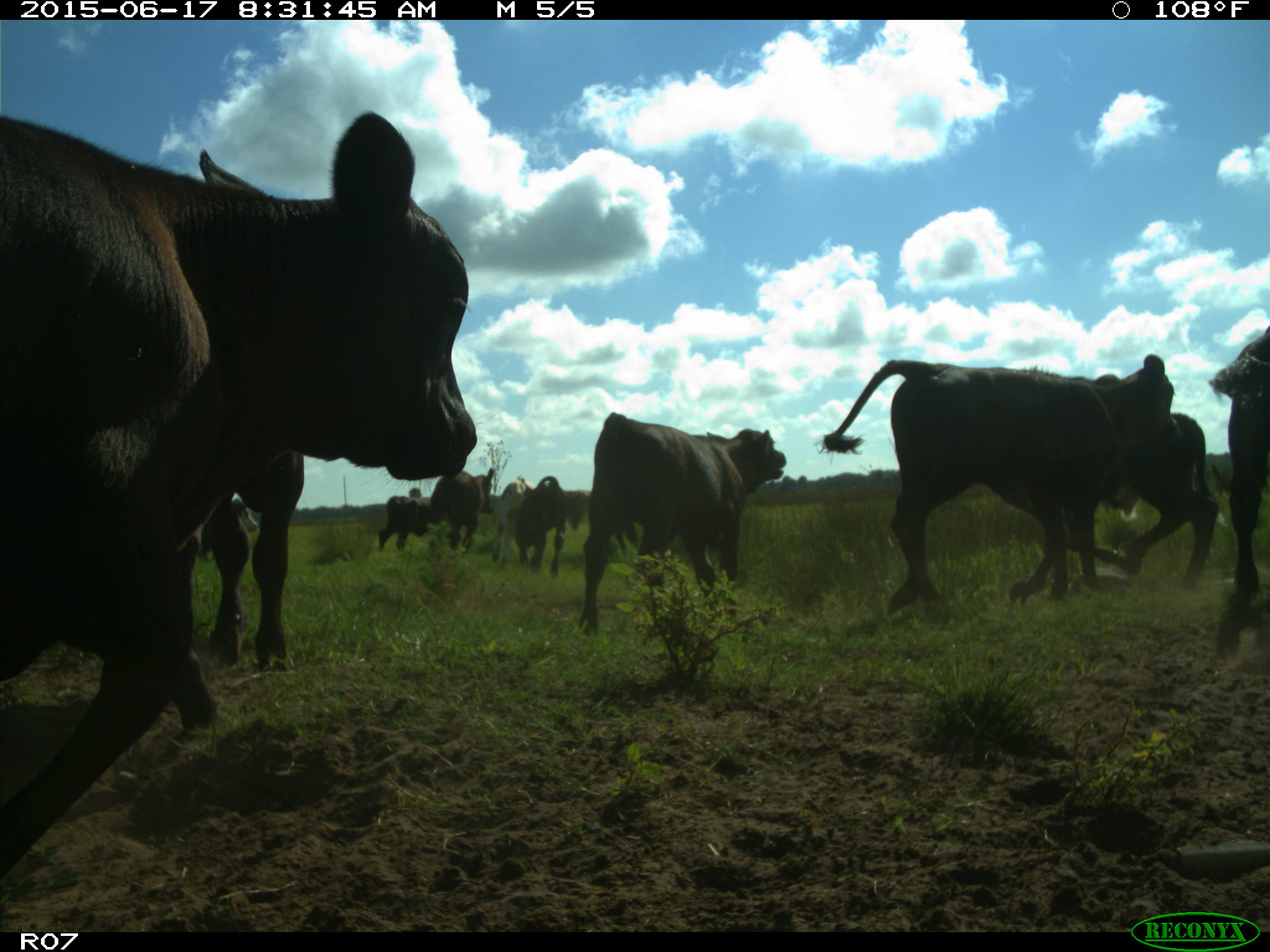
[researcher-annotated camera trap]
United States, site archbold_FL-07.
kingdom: Animalia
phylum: Chordata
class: Mammalia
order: Artiodactyla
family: Bovidae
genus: Bos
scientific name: Bos taurus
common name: domestic cow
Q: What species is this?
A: Bos taurus (domestic cow).